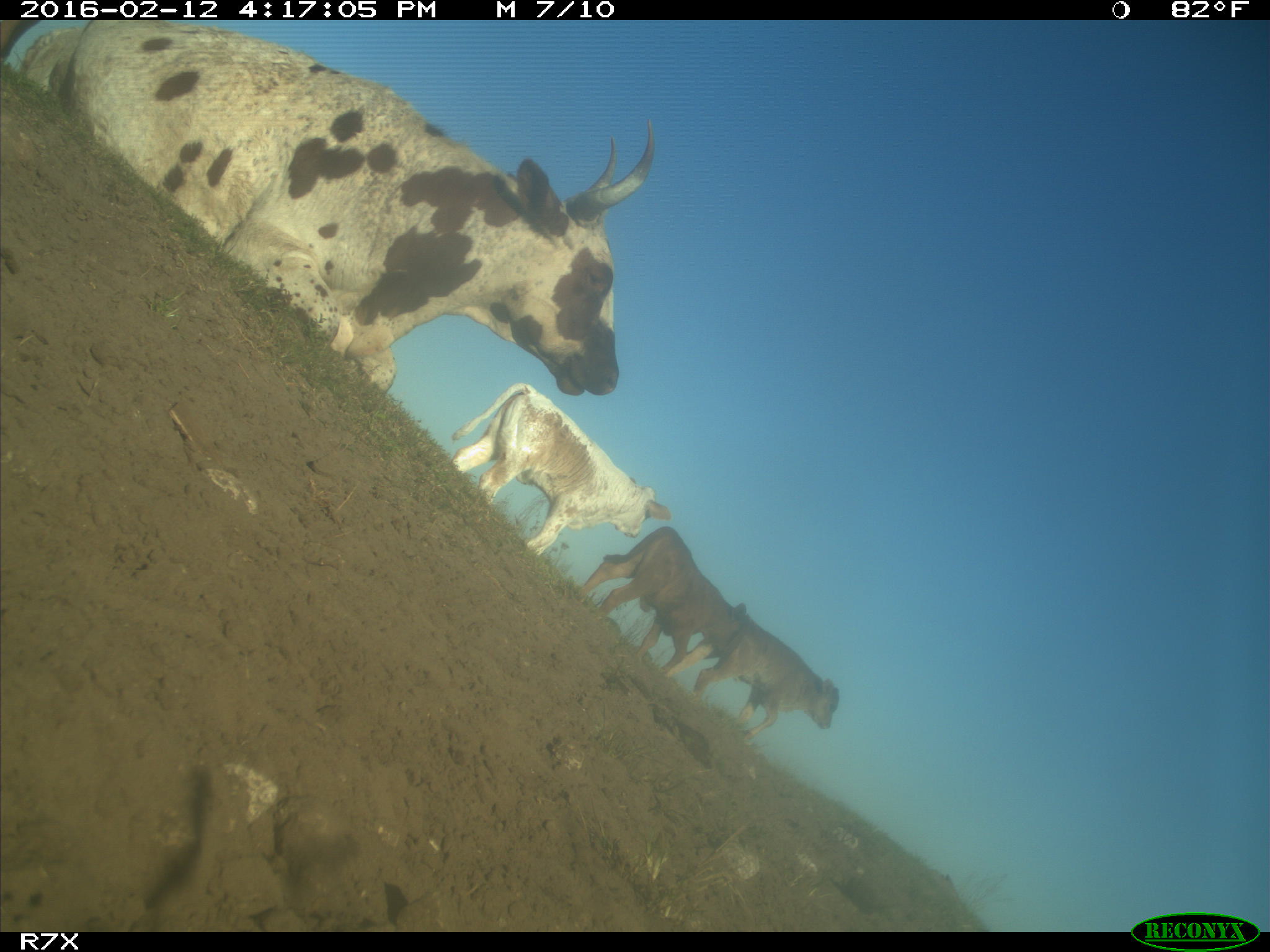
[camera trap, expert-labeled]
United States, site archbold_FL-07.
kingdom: Animalia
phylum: Chordata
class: Mammalia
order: Artiodactyla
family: Bovidae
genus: Bos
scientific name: Bos taurus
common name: domestic cow